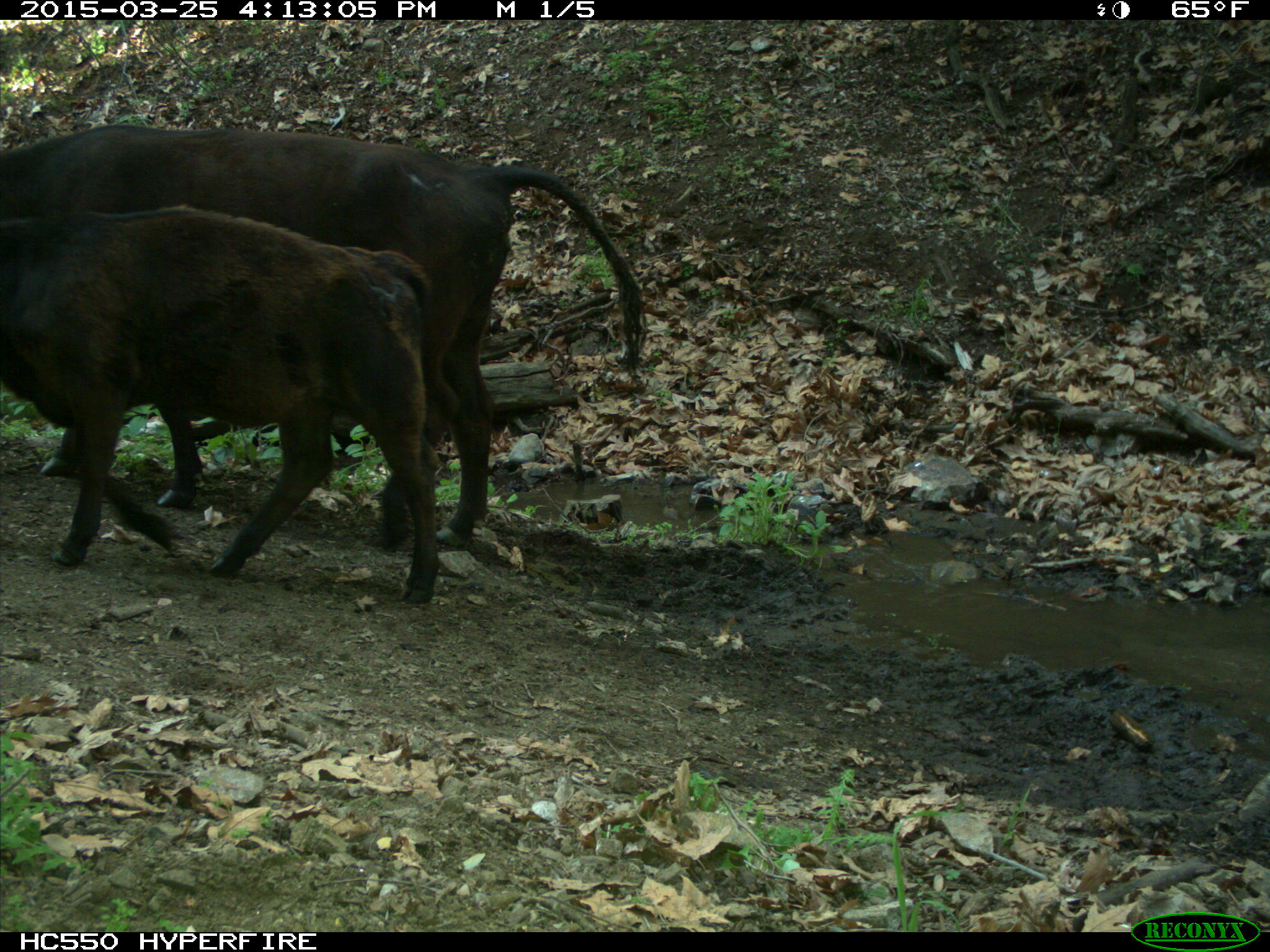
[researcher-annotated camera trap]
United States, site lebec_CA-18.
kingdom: Animalia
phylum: Chordata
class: Mammalia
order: Artiodactyla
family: Bovidae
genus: Bos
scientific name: Bos taurus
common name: domestic cow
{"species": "Bos taurus (domestic cow)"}